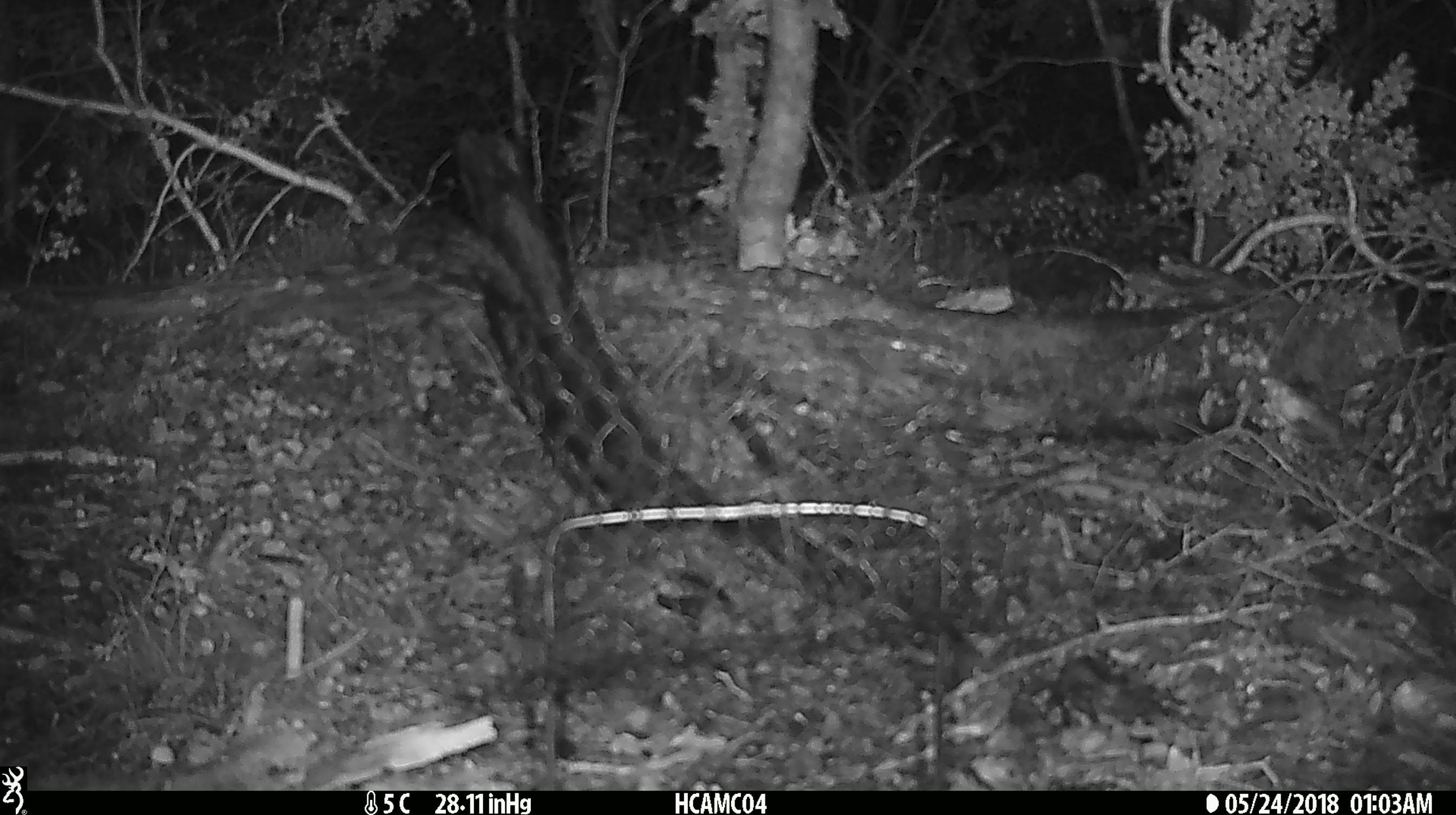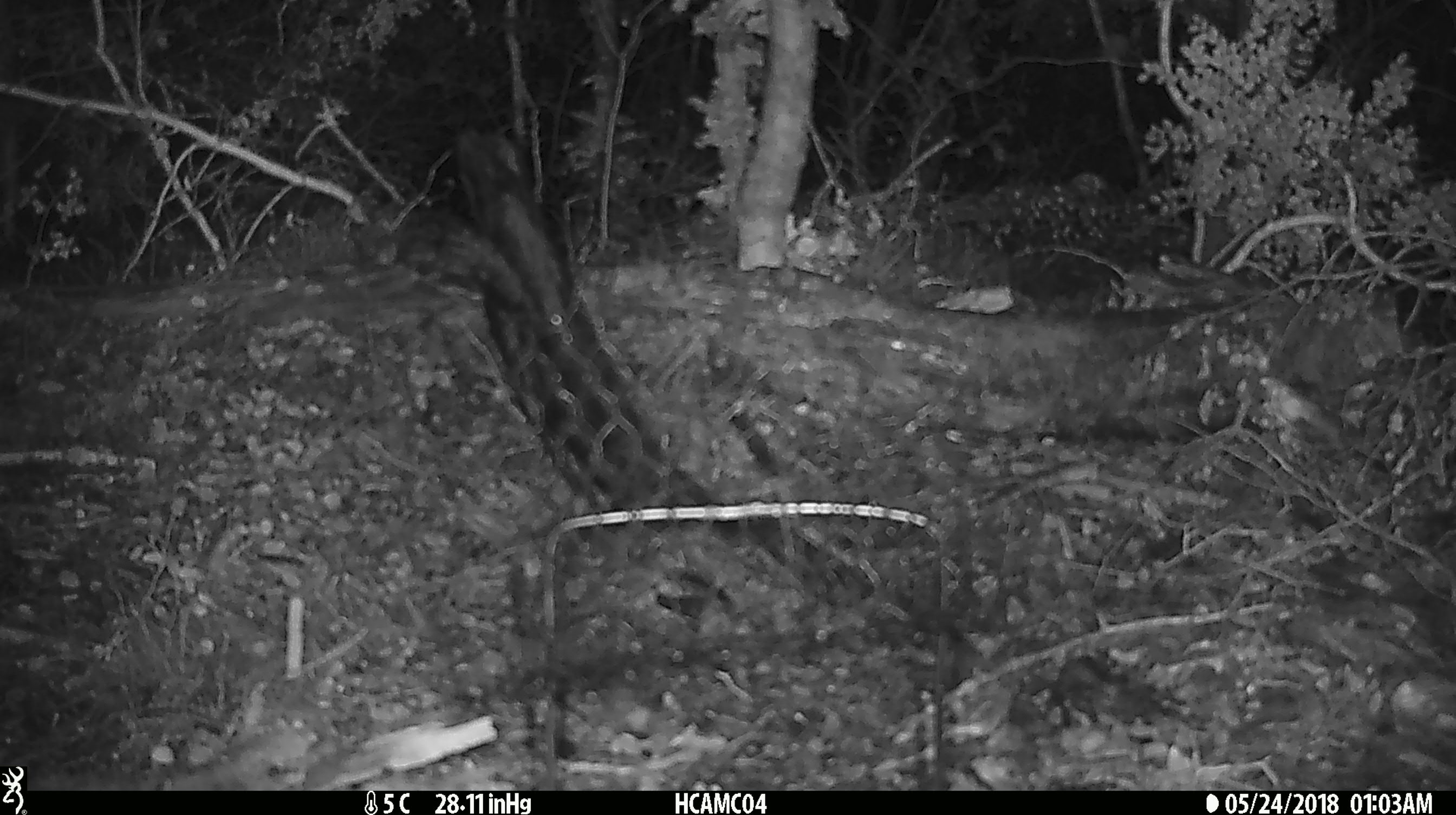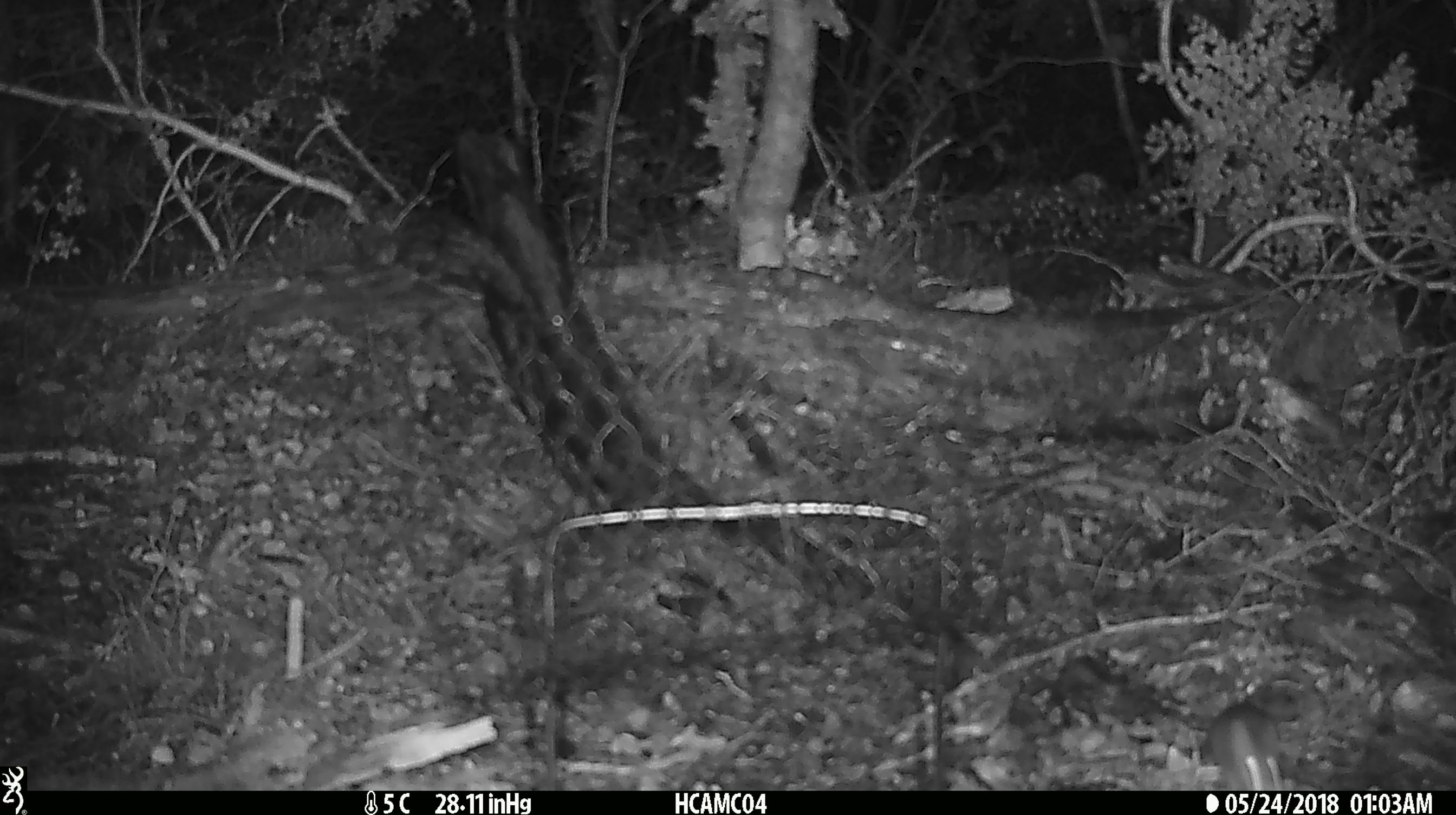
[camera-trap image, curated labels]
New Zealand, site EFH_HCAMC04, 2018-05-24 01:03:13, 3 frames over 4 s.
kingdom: Animalia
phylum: Chordata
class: Mammalia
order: Rodentia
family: Muridae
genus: Mus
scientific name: Mus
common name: mouse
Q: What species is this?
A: Mouse (Mus).